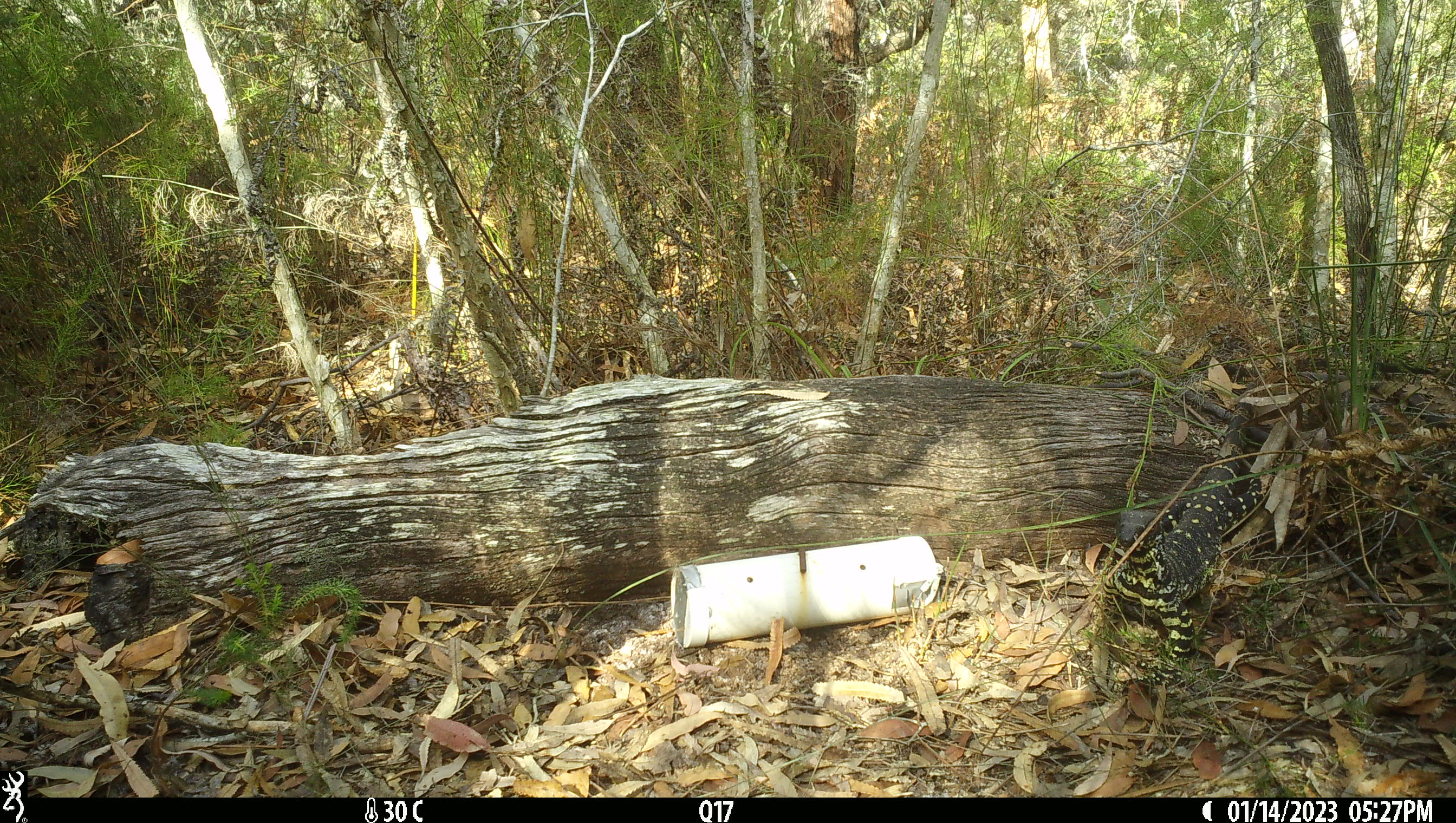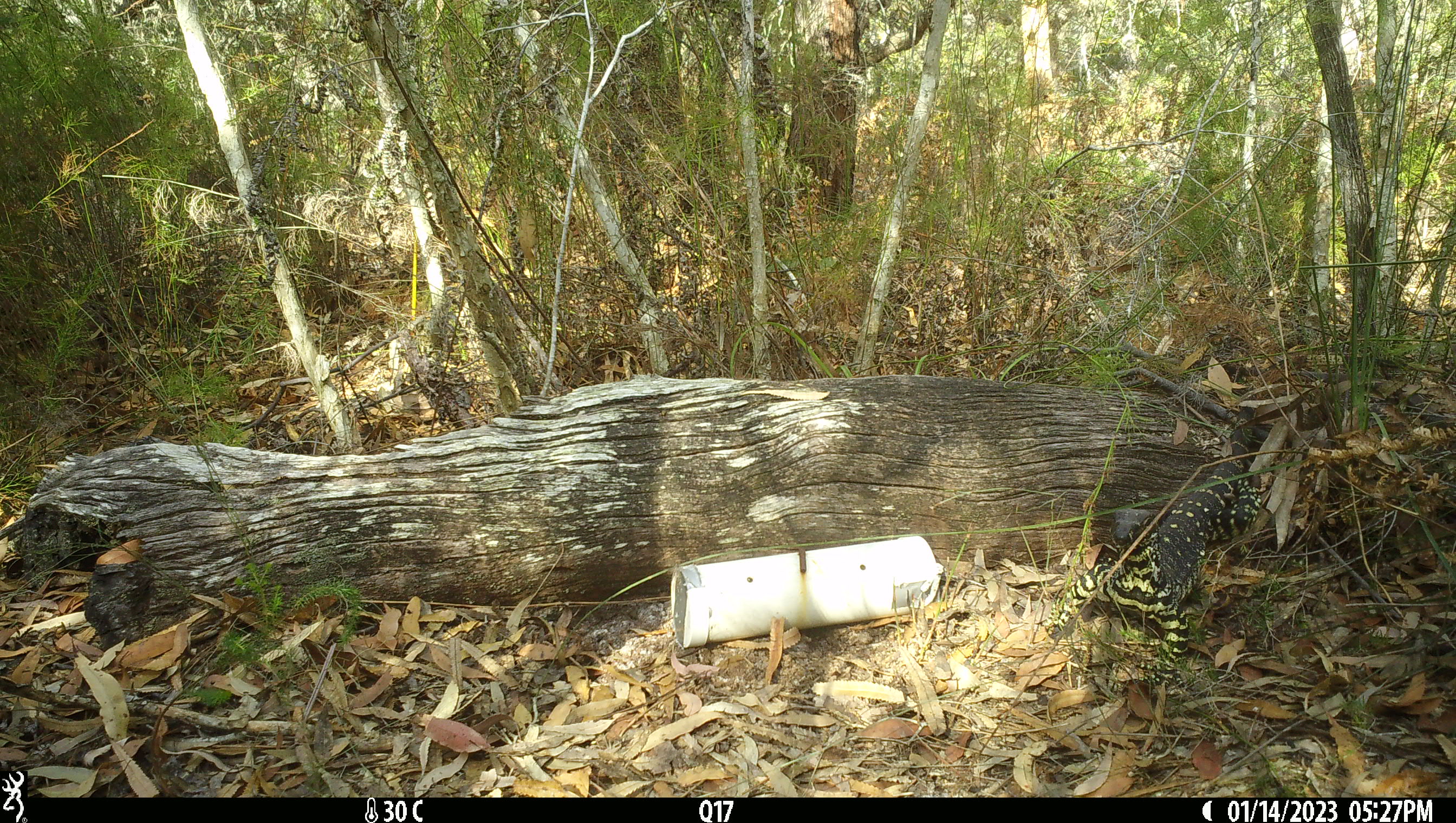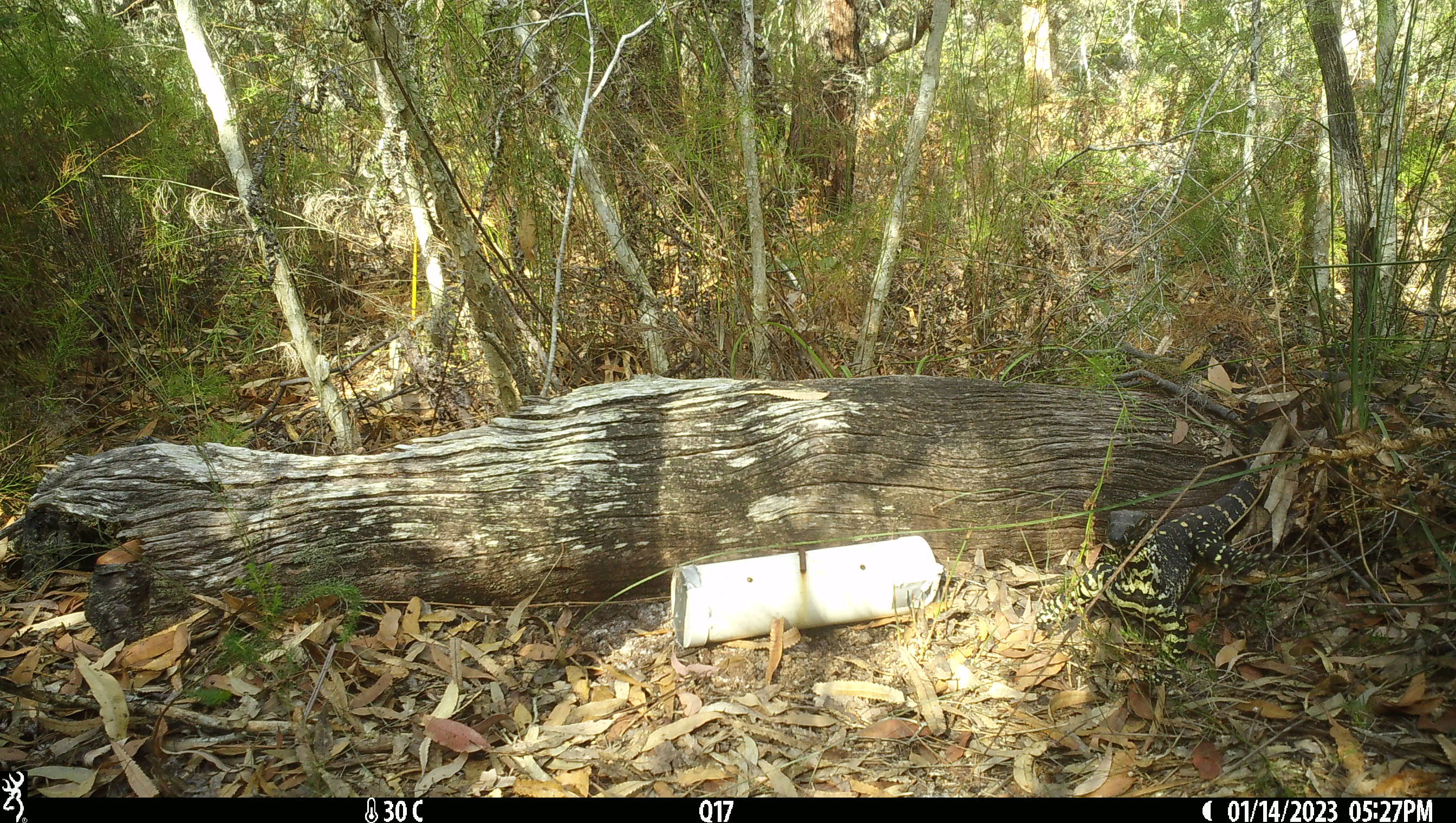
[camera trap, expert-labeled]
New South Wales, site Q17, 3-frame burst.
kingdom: Animalia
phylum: Chordata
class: Reptilia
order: Squamata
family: Varanidae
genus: Varanus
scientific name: Varanus varius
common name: lace monitor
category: goanna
Goanna (lace monitor) (Varanus varius).